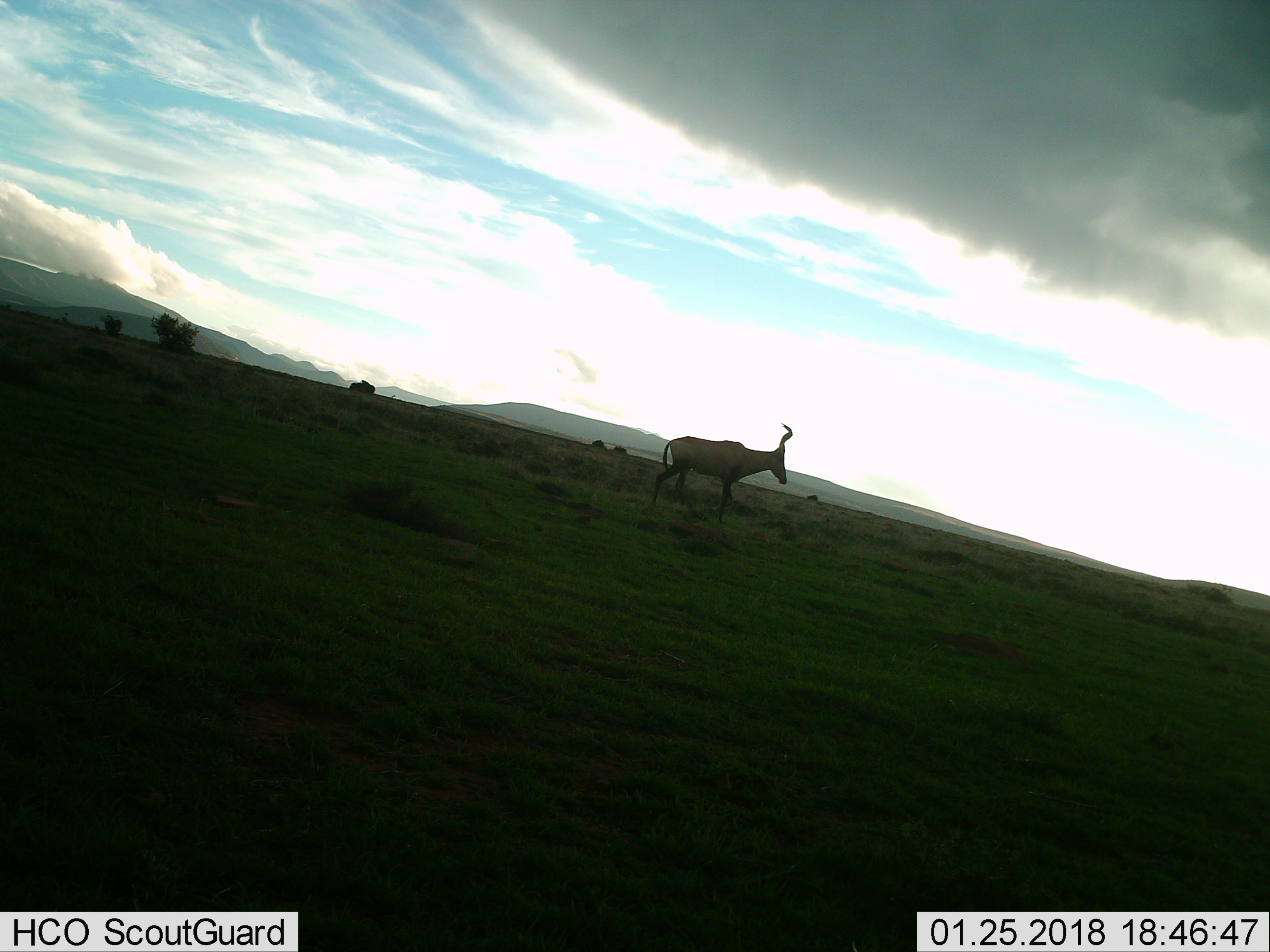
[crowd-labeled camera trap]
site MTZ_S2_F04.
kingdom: Animalia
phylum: Chordata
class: Mammalia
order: Artiodactyla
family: Bovidae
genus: Alcelaphus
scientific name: Alcelaphus buselaphus caama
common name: red hartebeest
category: hartebeestred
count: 1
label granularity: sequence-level